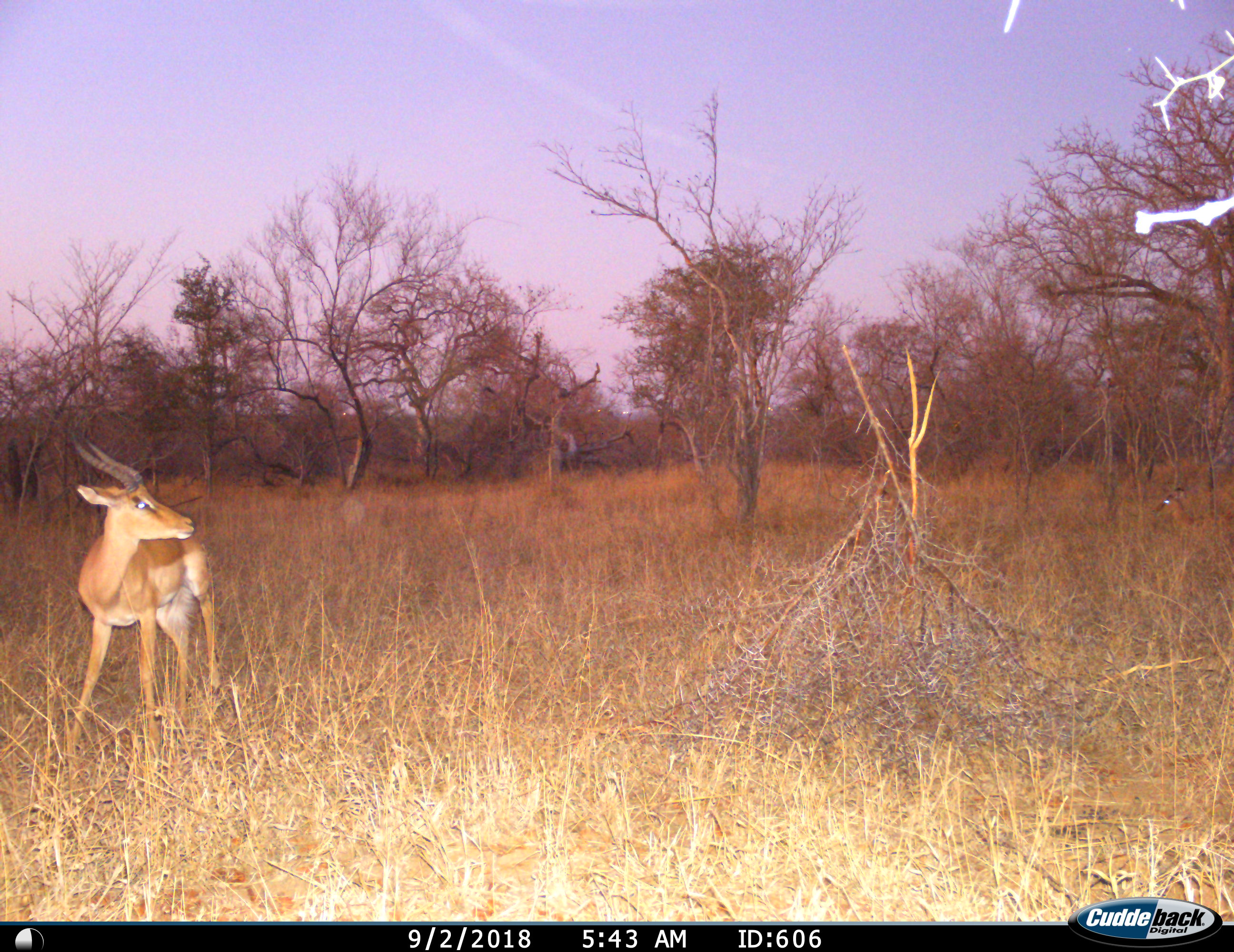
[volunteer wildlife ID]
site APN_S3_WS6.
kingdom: Animalia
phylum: Chordata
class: Mammalia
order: Artiodactyla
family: Bovidae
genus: Aepyceros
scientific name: Aepyceros melampus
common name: impala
Impala (Aepyceros melampus), count 1. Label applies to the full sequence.